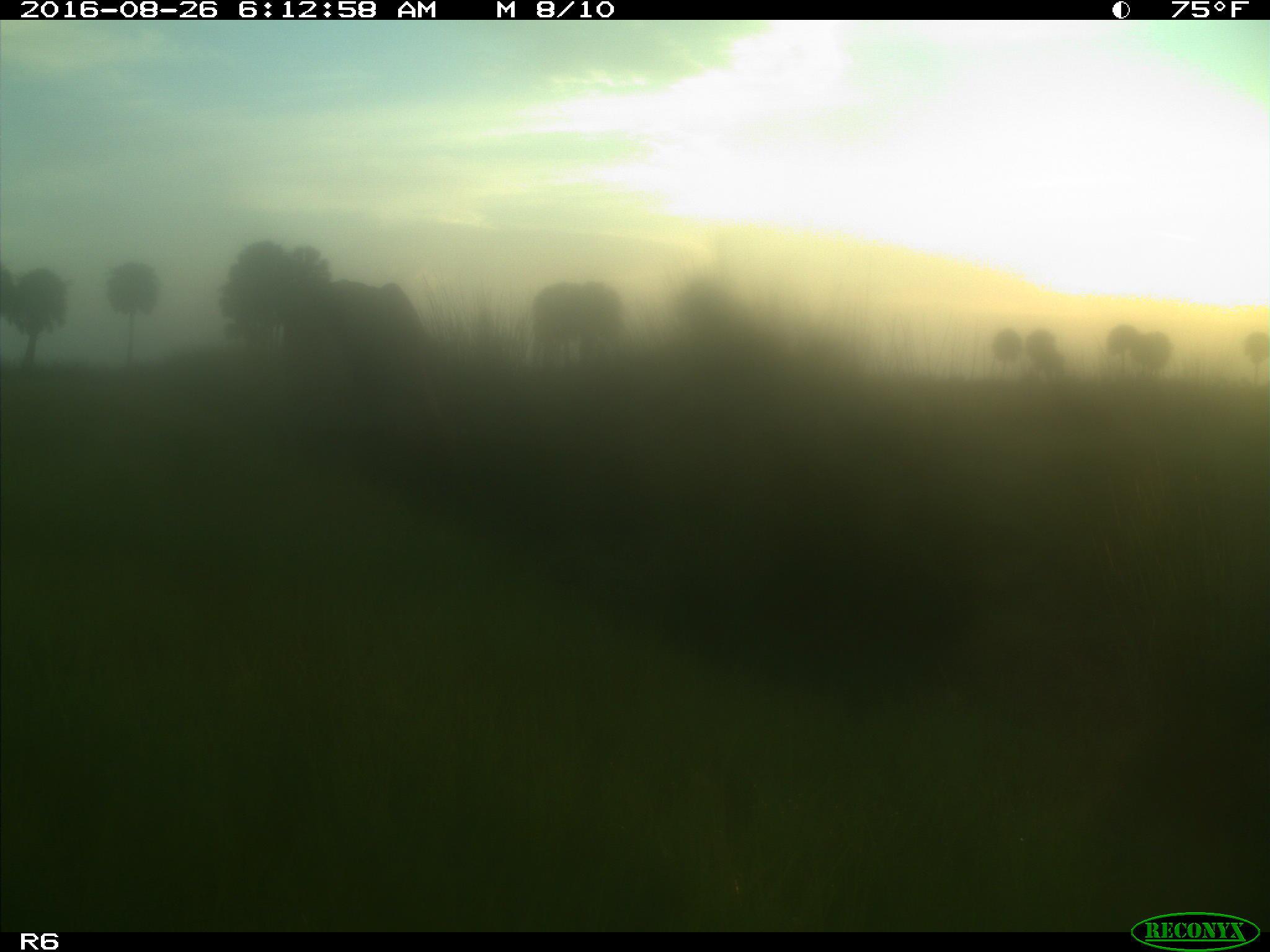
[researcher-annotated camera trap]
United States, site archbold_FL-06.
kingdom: Animalia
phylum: Chordata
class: Mammalia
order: Artiodactyla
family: Bovidae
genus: Bos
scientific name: Bos taurus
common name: domestic cow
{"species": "Bos taurus (domestic cow)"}